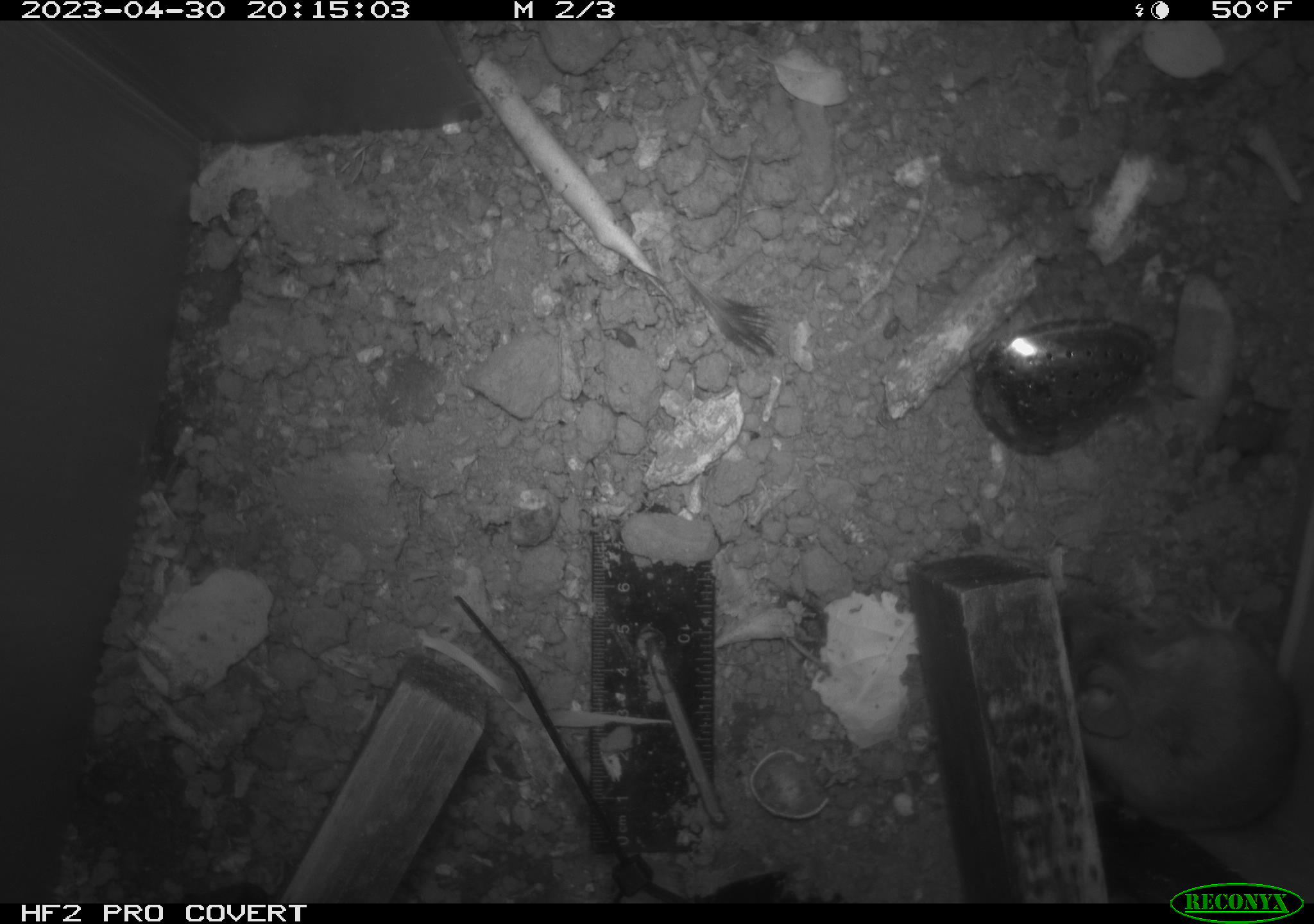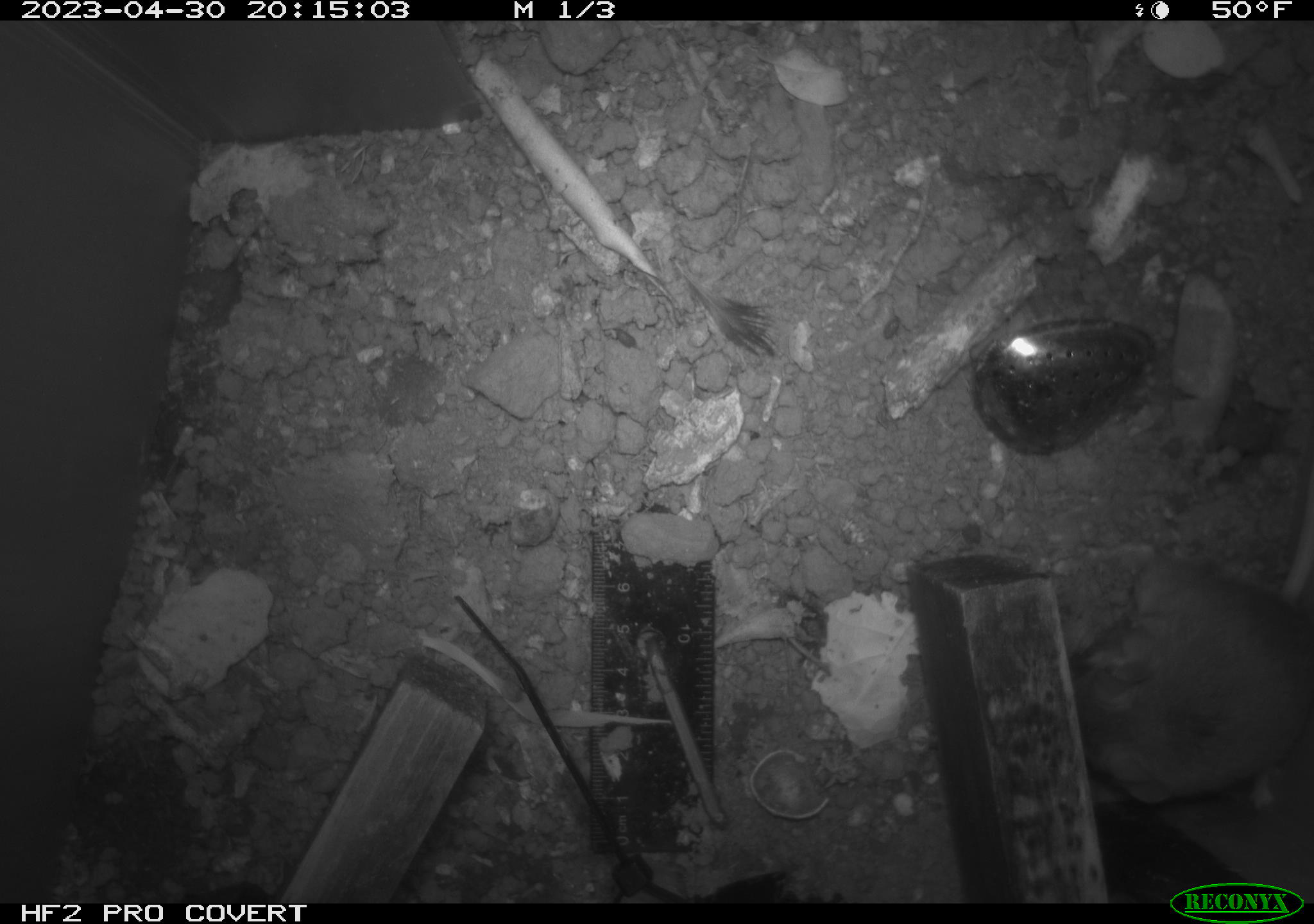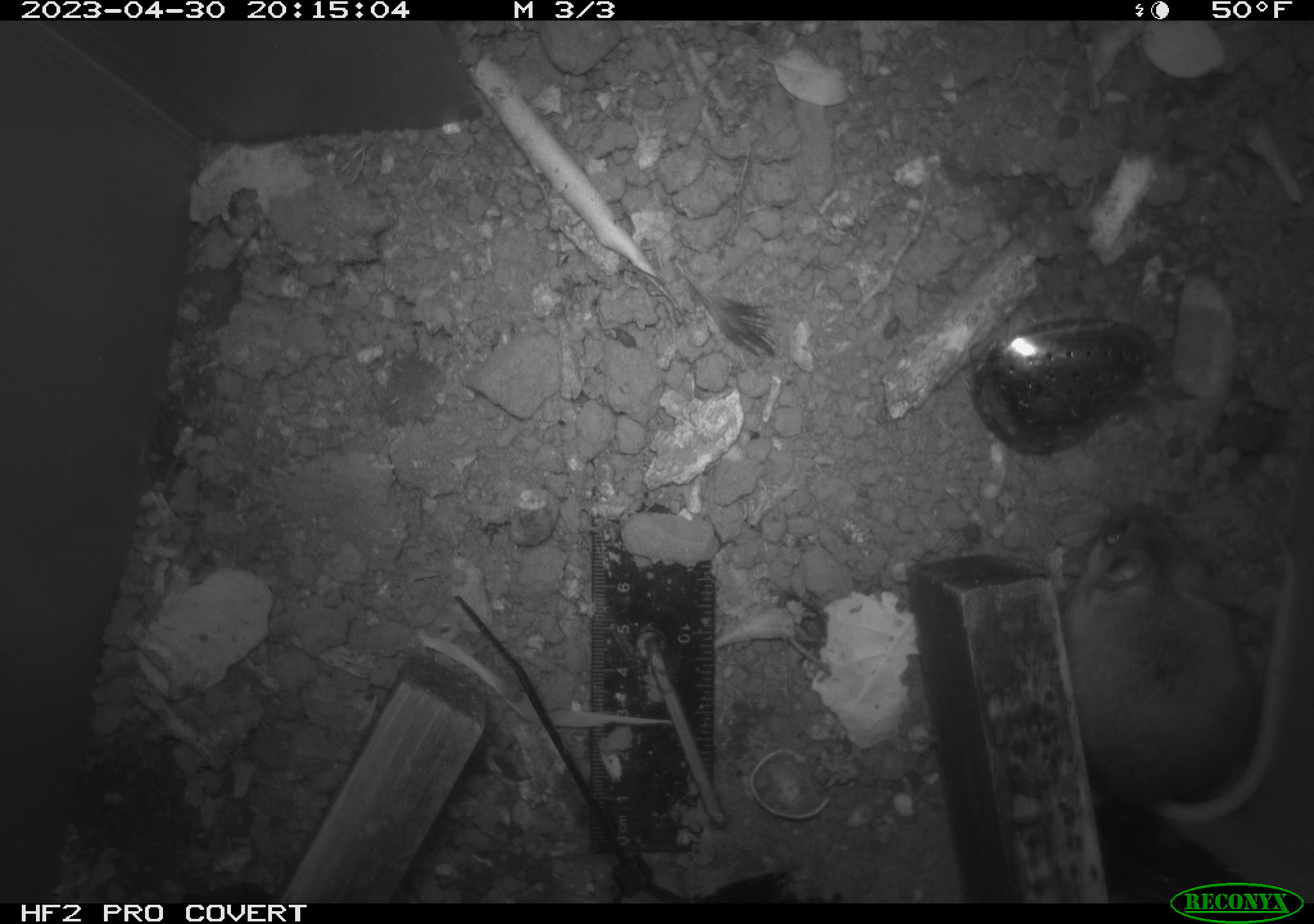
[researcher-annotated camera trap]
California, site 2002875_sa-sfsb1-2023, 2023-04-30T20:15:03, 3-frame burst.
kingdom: Animalia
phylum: Chordata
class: Mammalia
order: Rodentia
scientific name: Rodentia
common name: mouse species